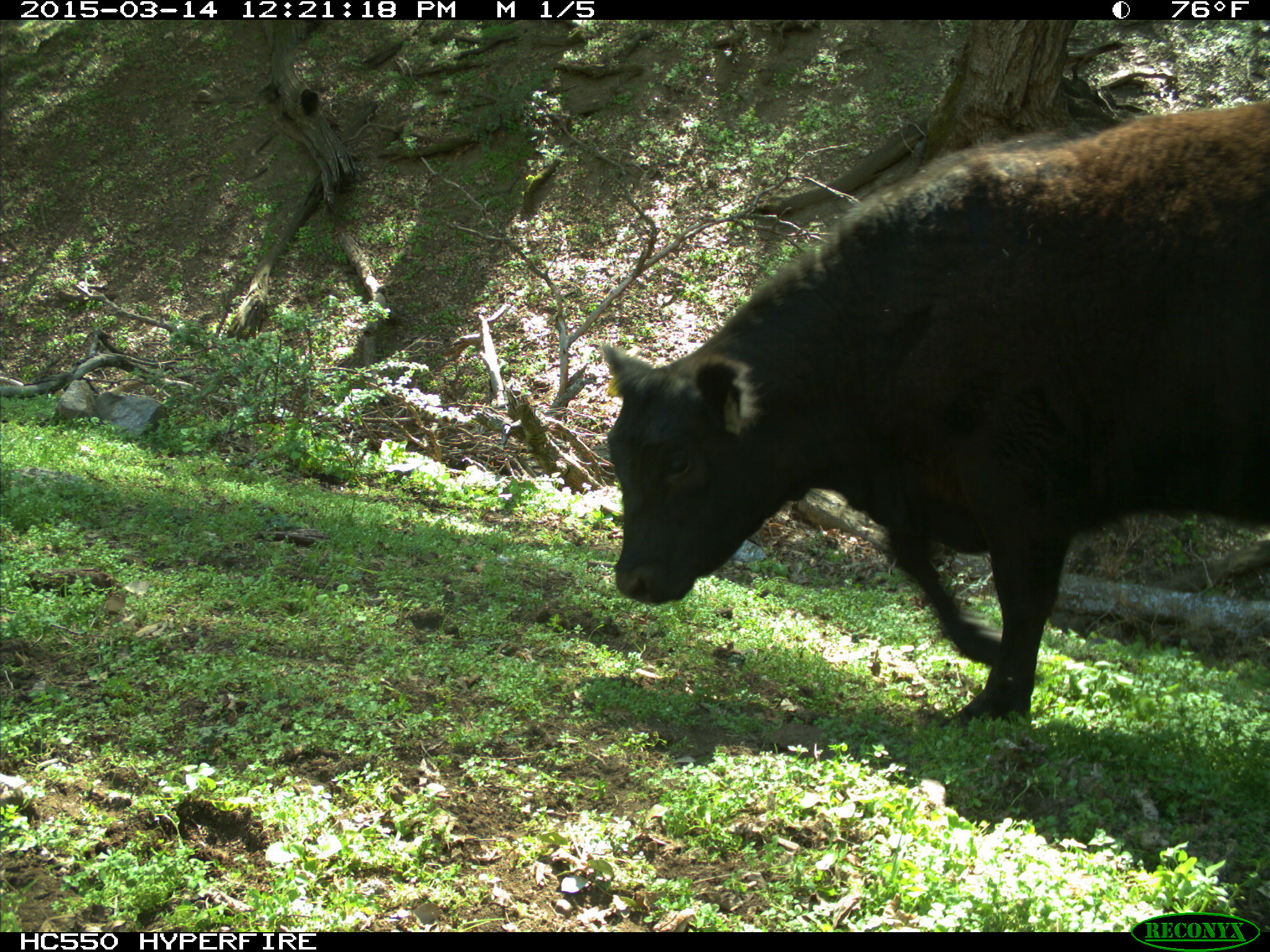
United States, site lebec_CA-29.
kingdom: Animalia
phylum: Chordata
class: Mammalia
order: Artiodactyla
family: Bovidae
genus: Bos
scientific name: Bos taurus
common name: domestic cow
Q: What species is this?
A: Bos taurus (domestic cow).